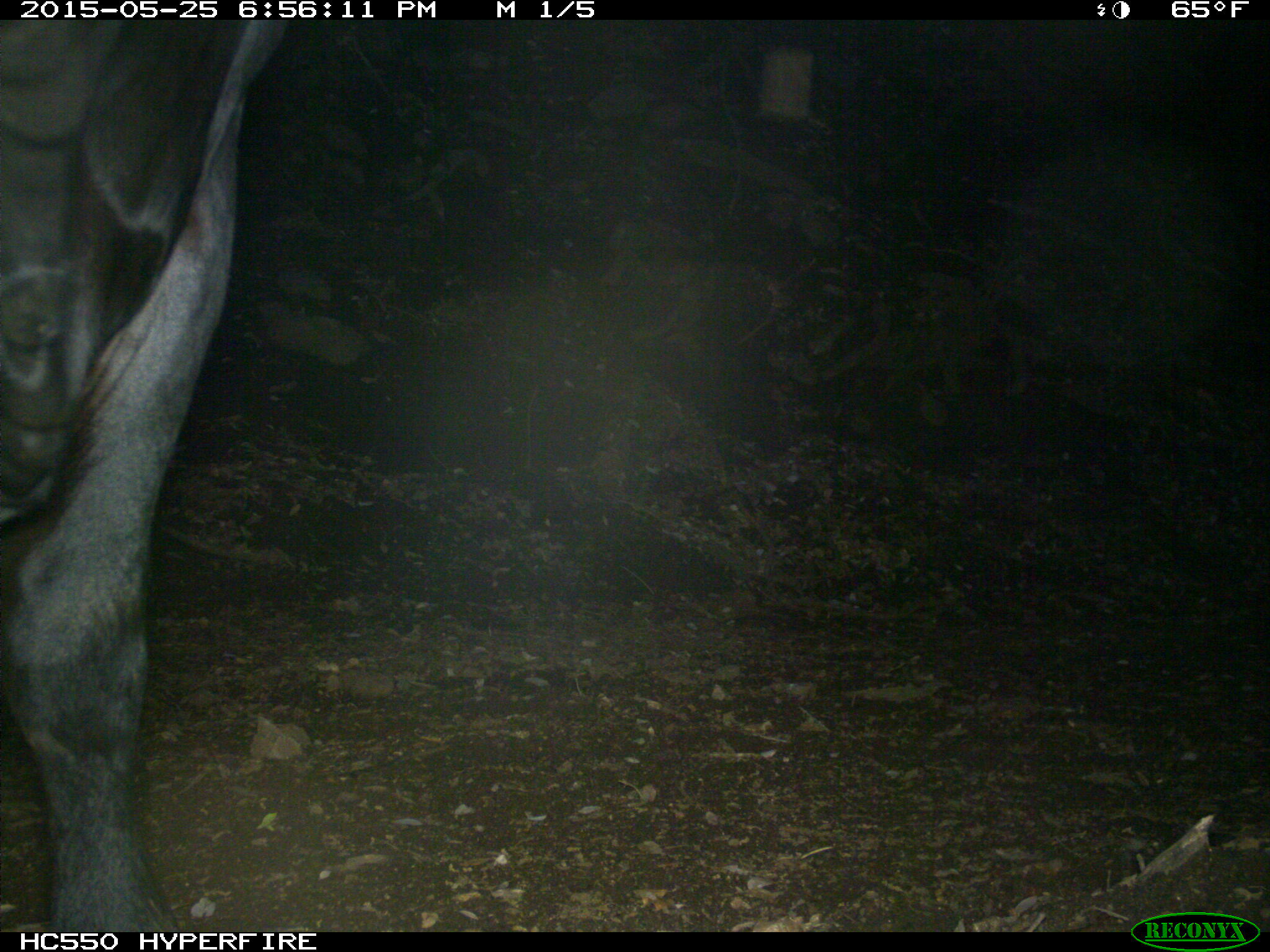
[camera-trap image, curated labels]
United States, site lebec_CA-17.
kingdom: Animalia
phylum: Chordata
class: Mammalia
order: Artiodactyla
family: Bovidae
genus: Bos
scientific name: Bos taurus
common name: domestic cow